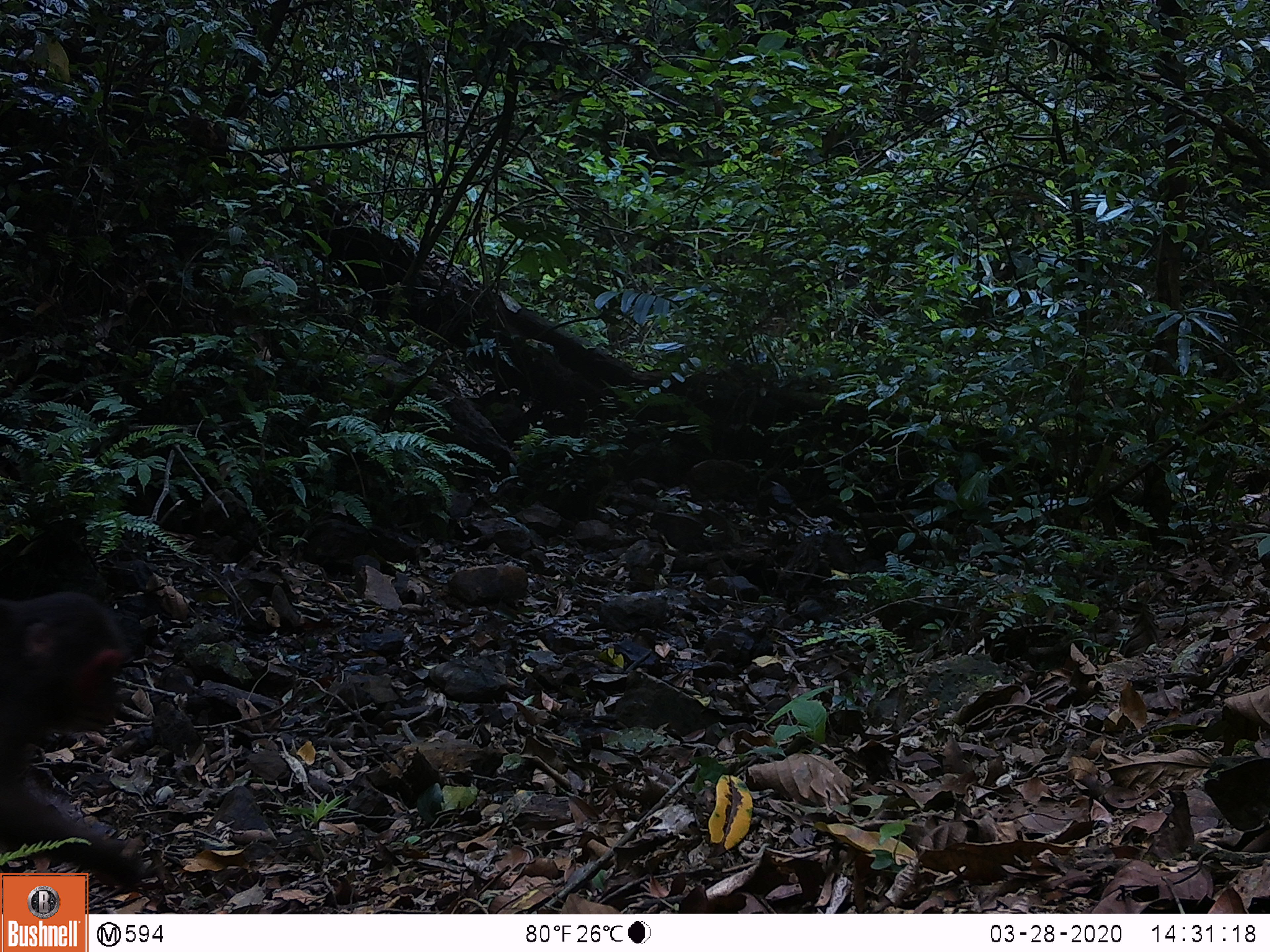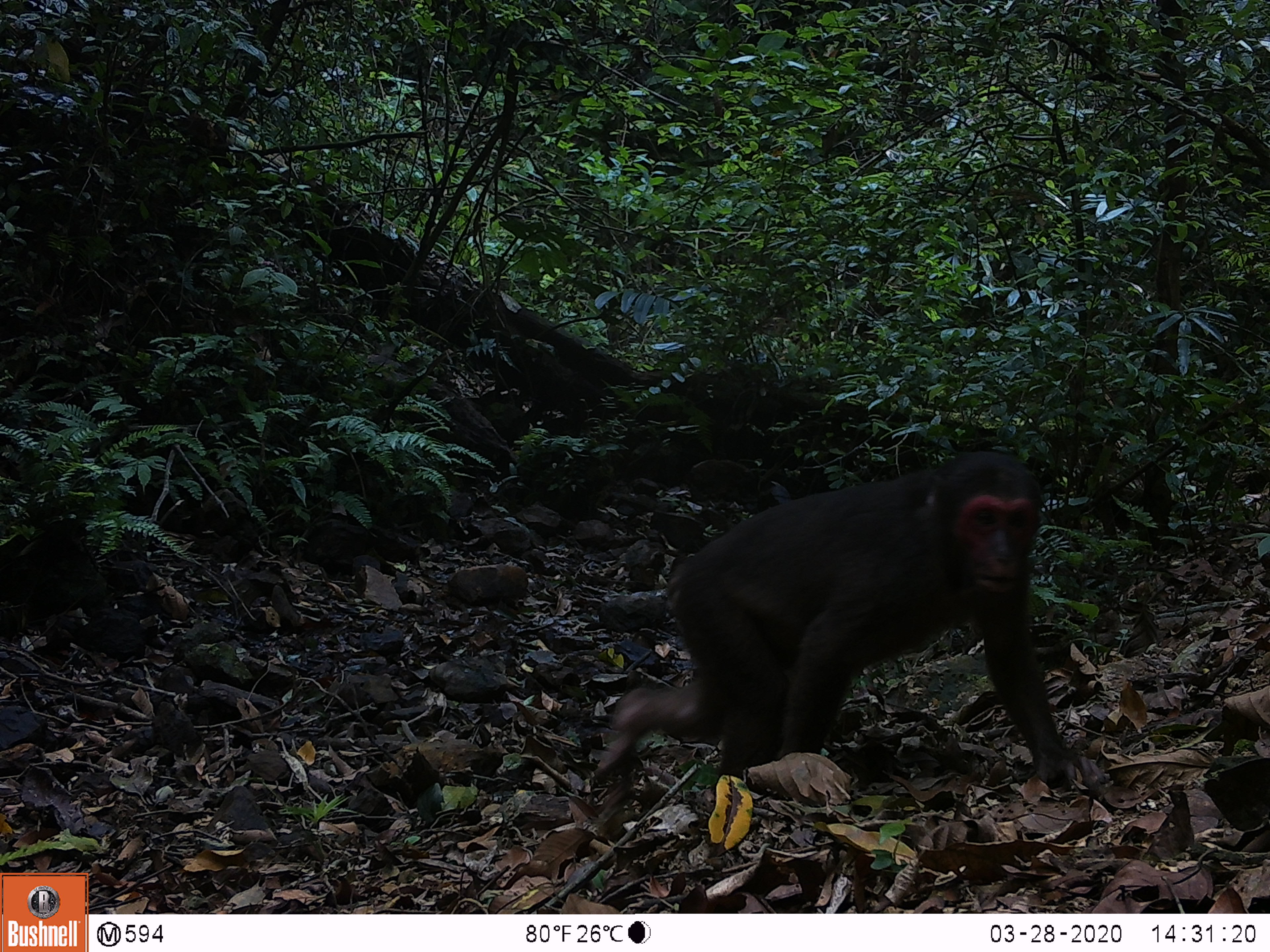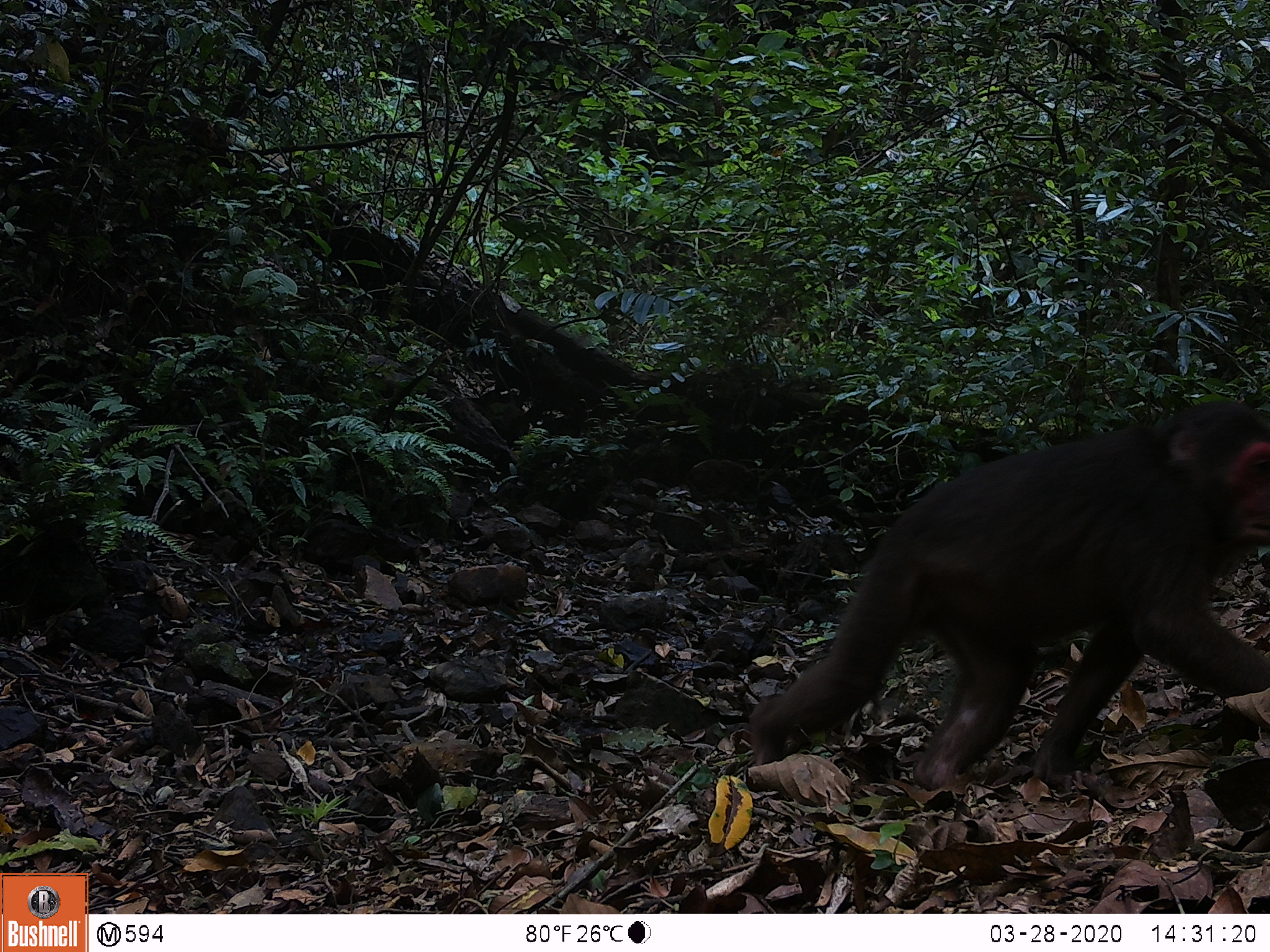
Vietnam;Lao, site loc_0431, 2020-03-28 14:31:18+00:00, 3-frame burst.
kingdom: Animalia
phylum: Chordata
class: Mammalia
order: Primates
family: Cercopithecidae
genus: Macaca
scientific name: Macaca arctoides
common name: stump-tailed macaque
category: stump tailed macaque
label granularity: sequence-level